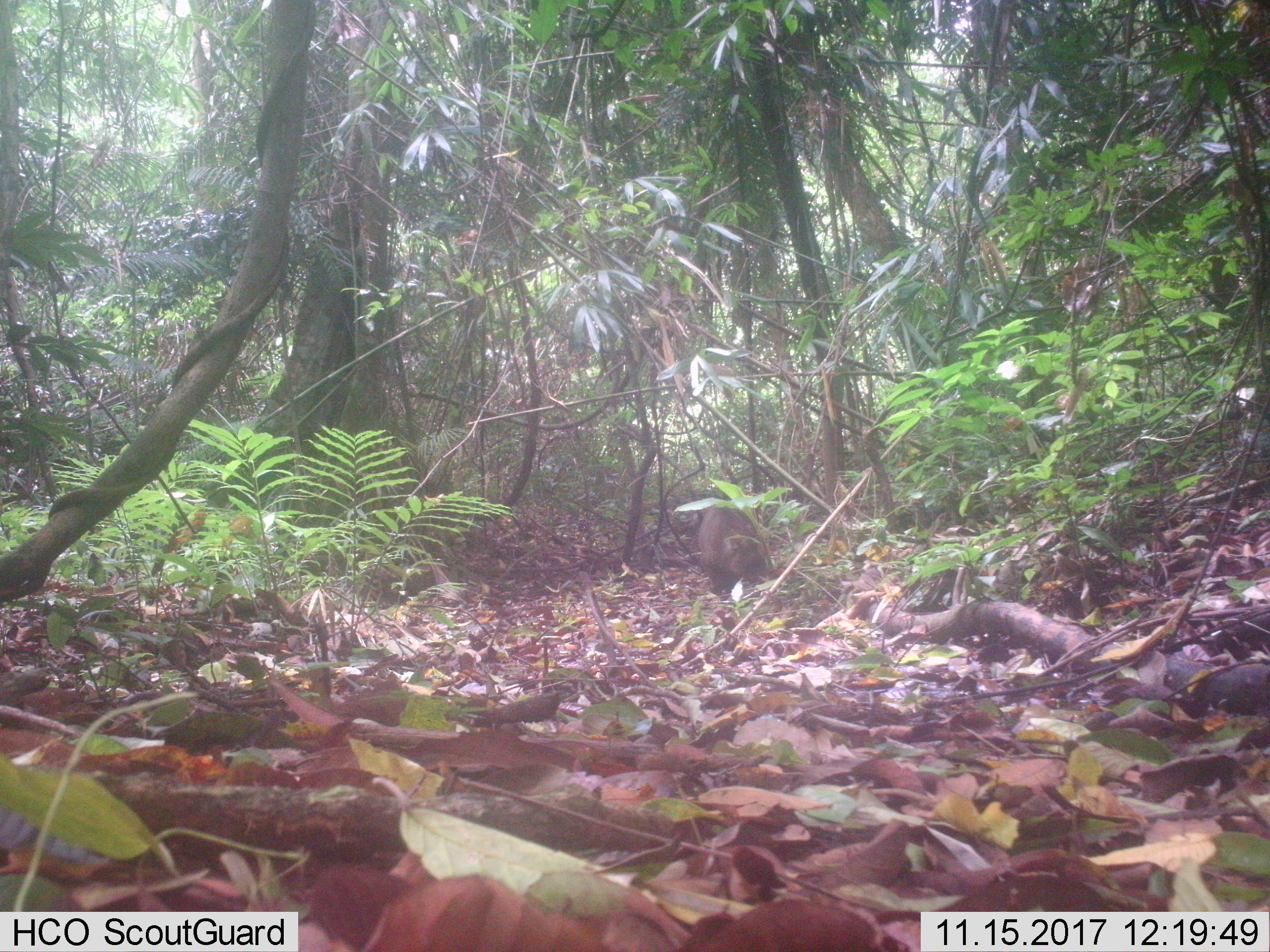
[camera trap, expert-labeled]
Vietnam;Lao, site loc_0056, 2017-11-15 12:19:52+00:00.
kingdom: Animalia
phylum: Chordata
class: Mammalia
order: Artiodactyla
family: Suidae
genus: Sus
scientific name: Sus scrofa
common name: eurasian wild pig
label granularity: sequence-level